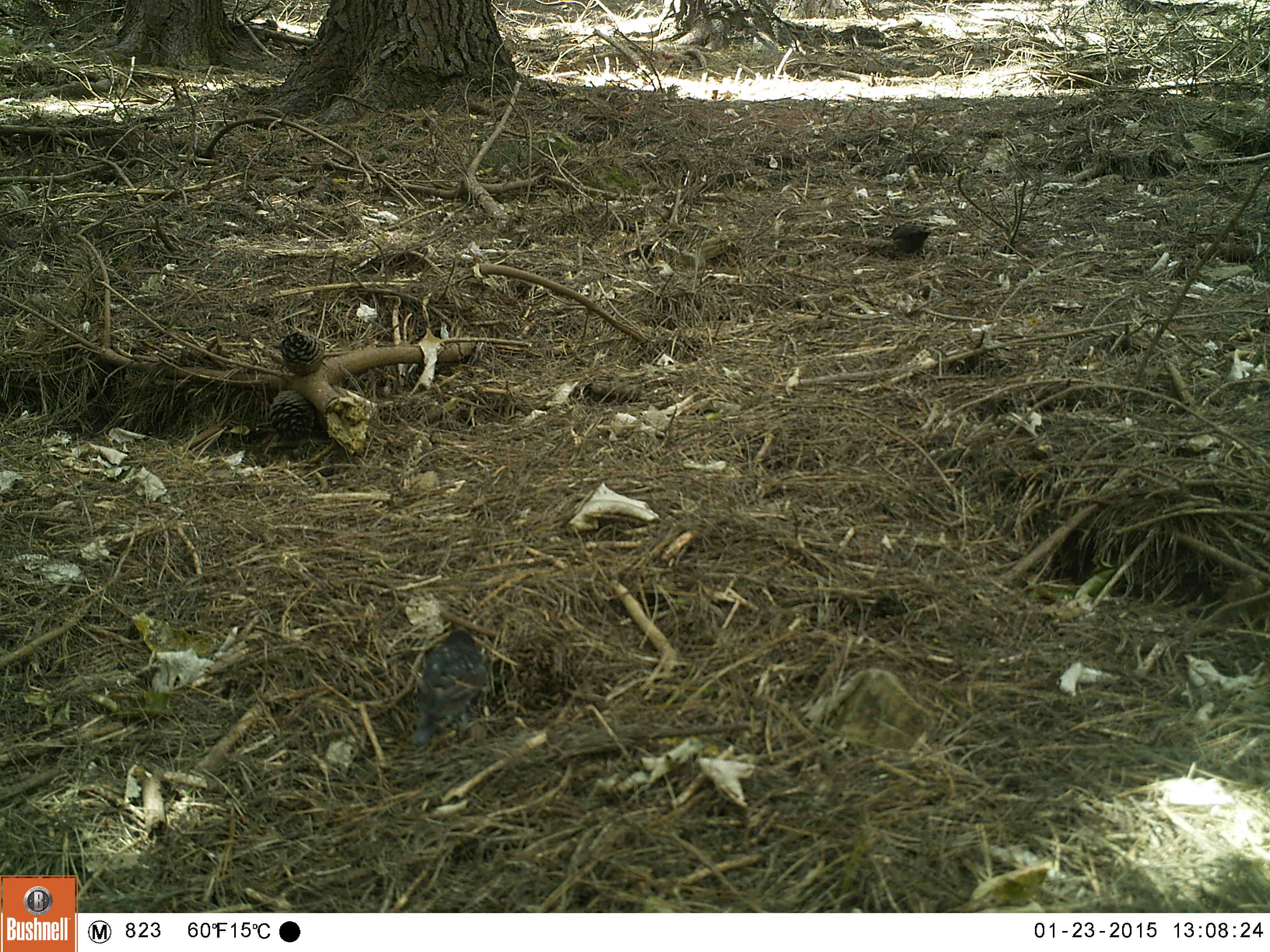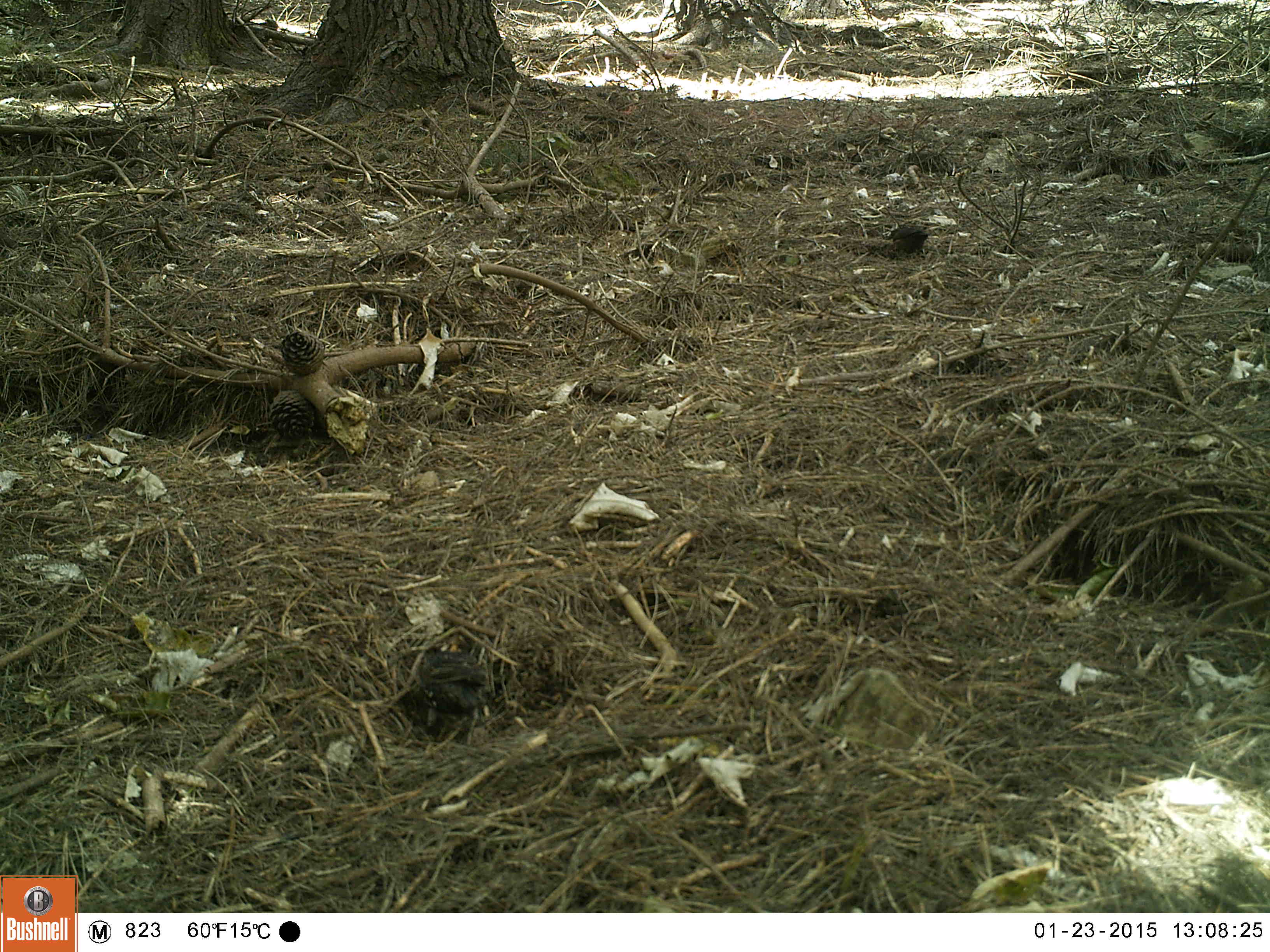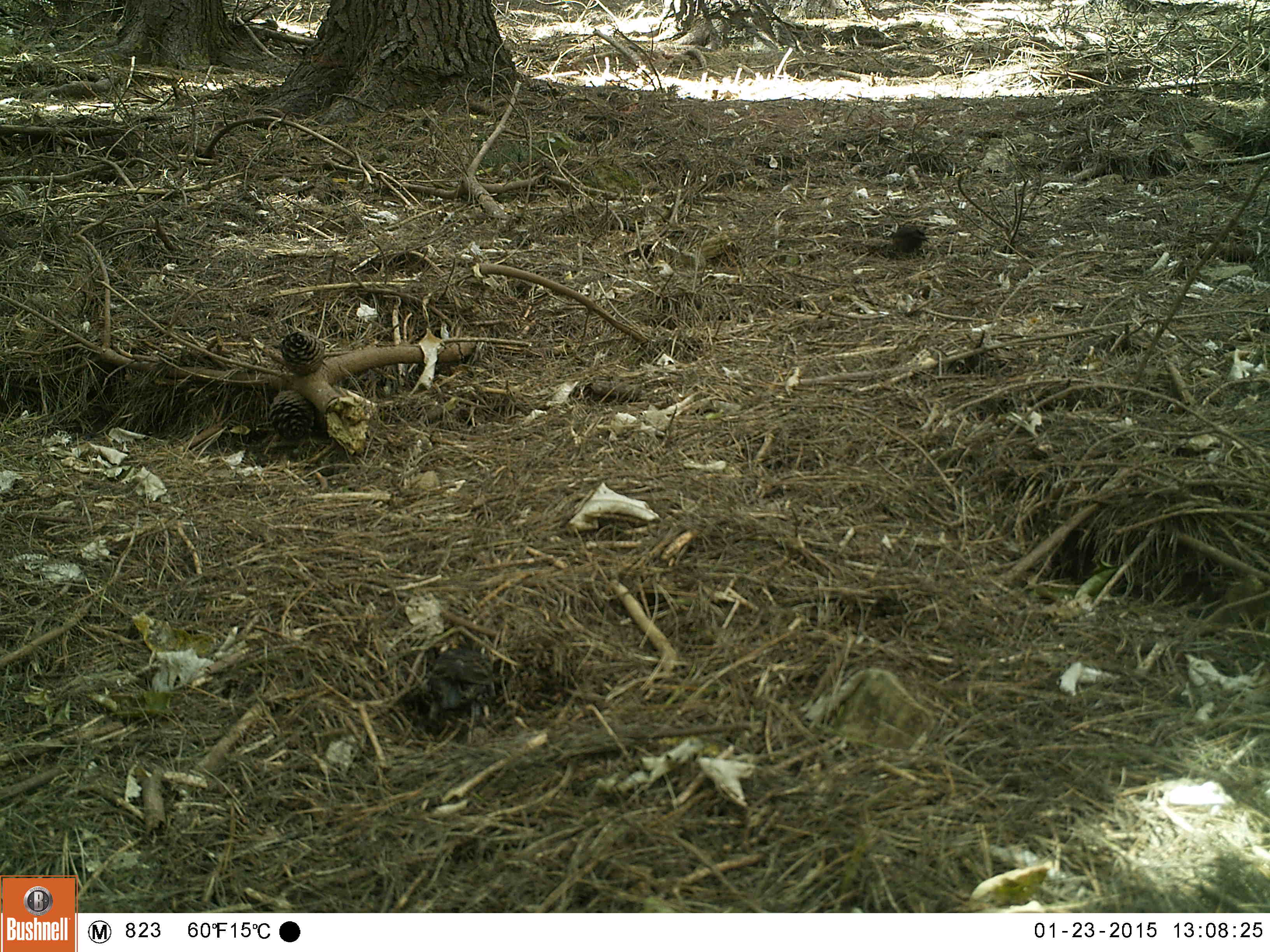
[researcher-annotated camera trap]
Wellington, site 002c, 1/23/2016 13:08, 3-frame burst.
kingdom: Animalia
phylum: Chordata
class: Aves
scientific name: Aves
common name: bird